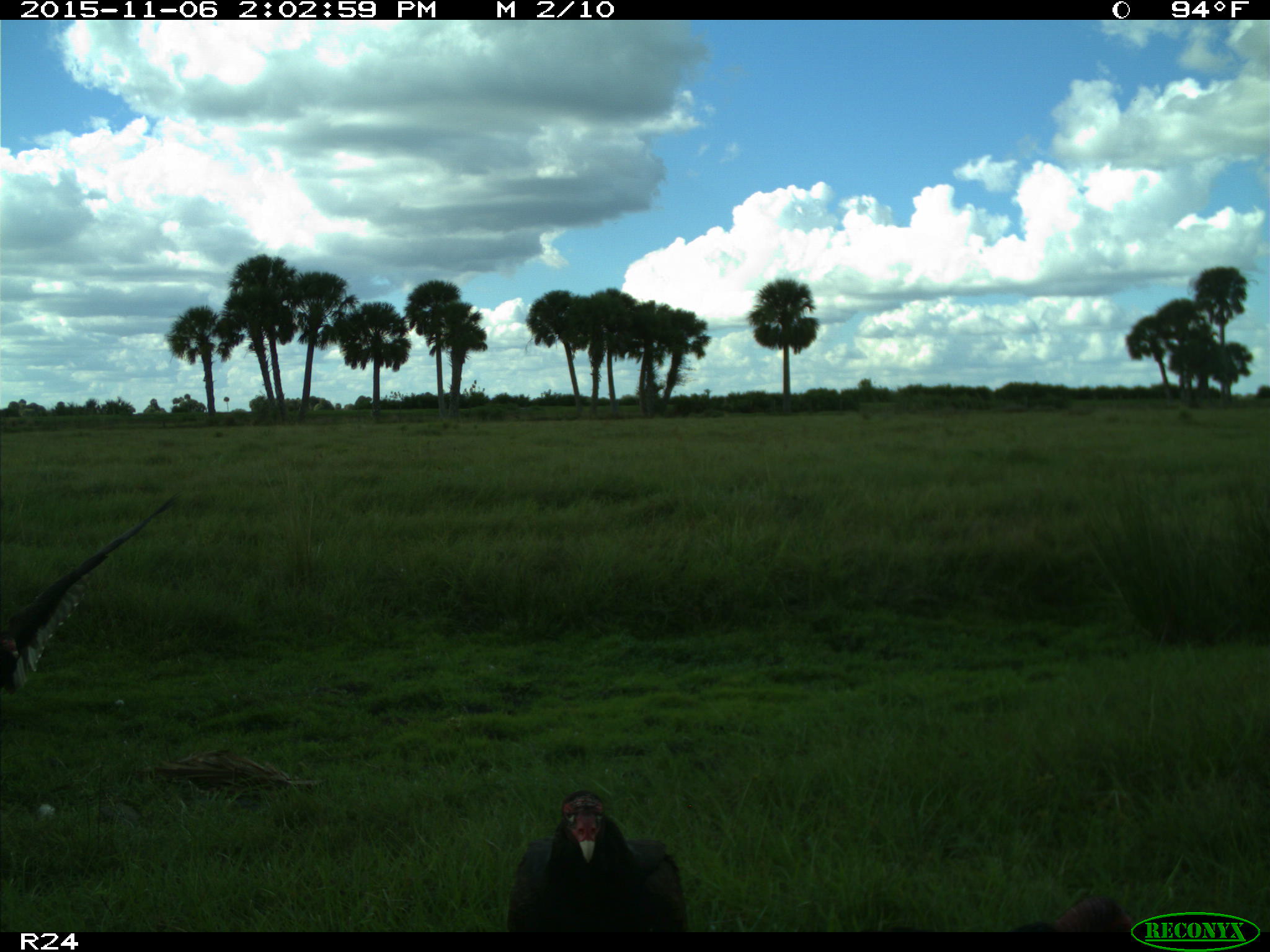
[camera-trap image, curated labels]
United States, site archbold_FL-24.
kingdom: Animalia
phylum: Chordata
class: Aves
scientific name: Aves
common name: birds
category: unidentified bird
Unidentified bird (birds) (Aves).